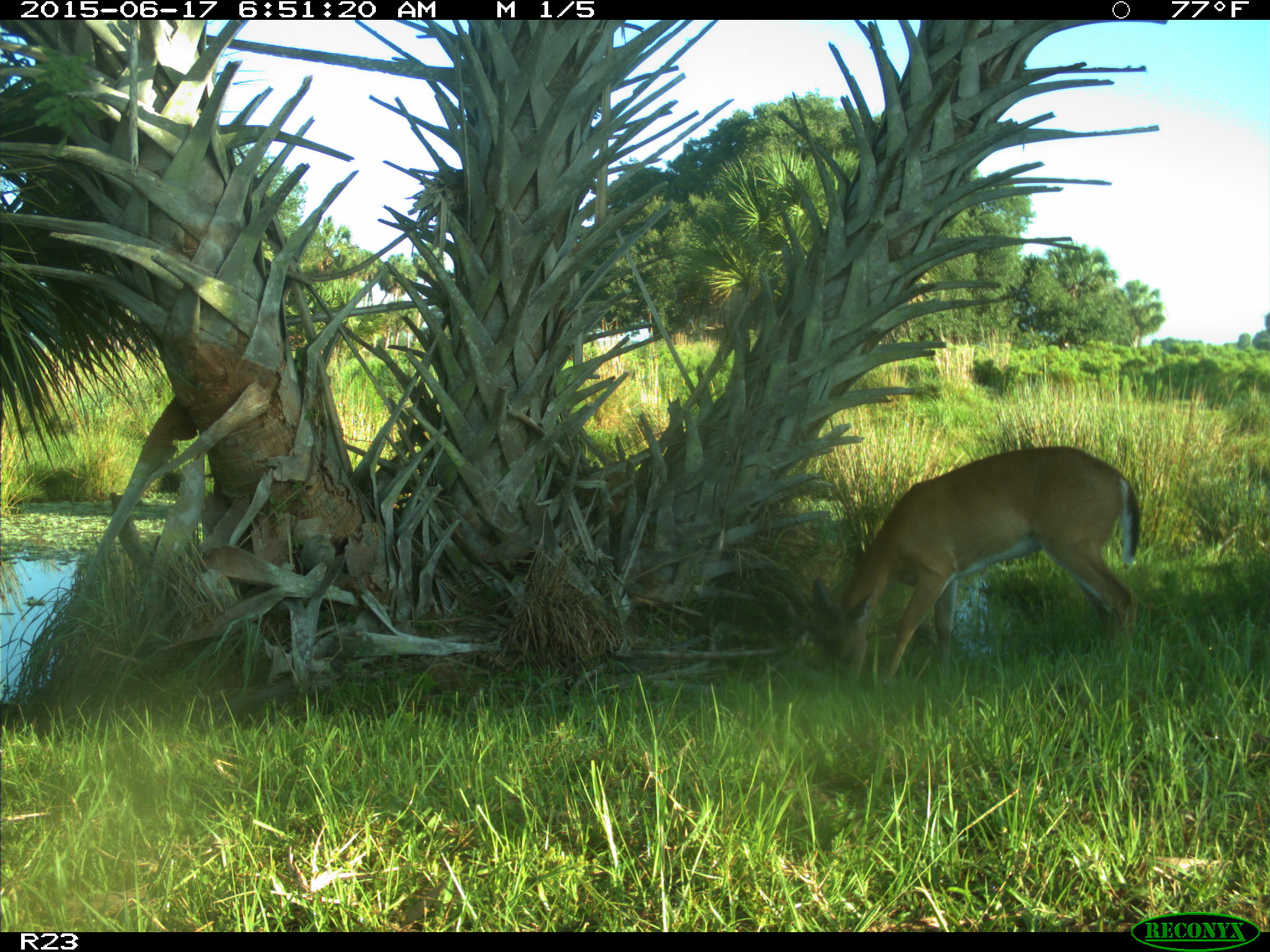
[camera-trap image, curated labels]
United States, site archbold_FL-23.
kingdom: Animalia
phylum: Chordata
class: Mammalia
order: Artiodactyla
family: Bovidae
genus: Bos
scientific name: Bos taurus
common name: domestic cow